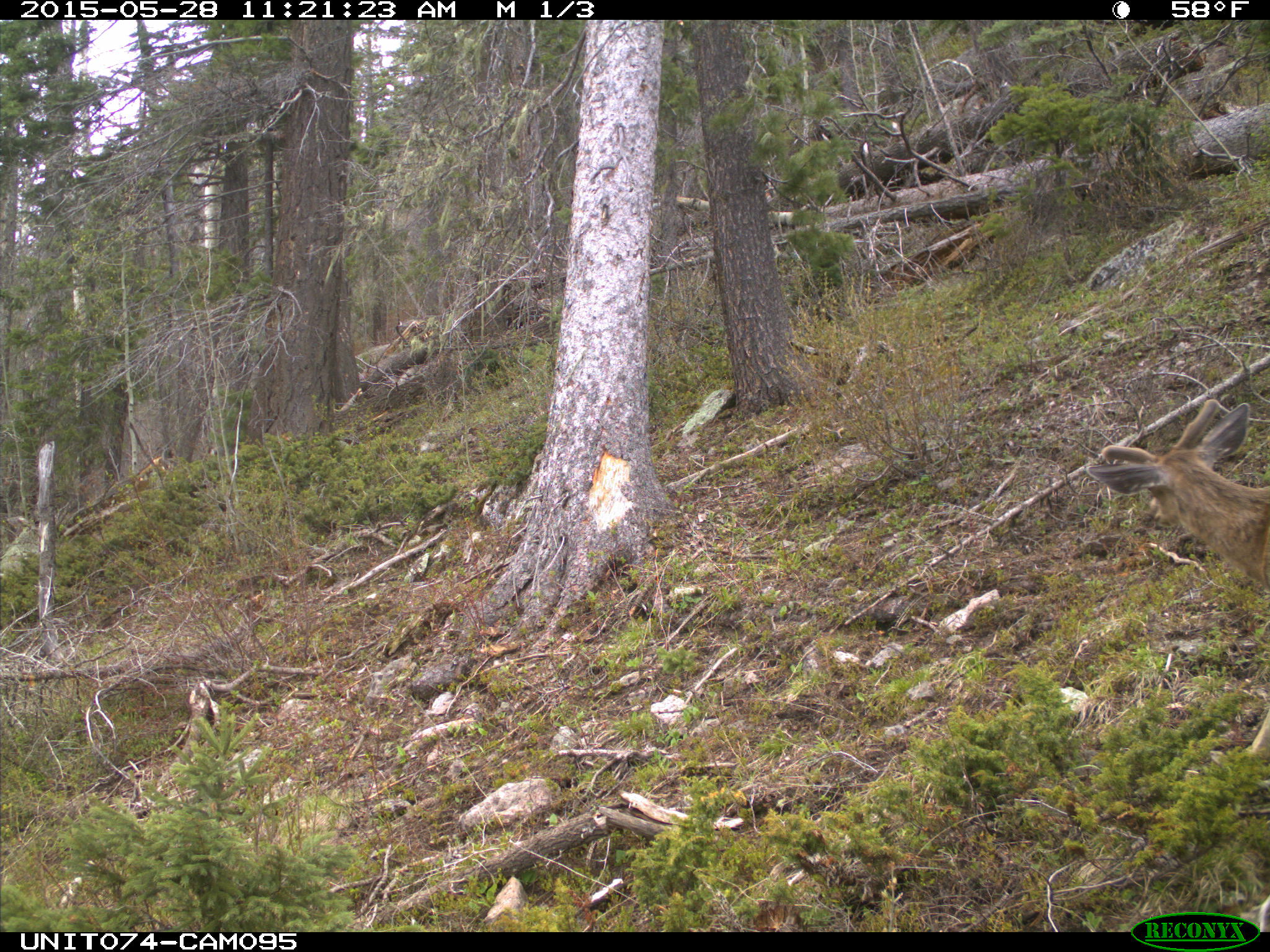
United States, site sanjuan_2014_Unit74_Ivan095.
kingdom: Animalia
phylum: Chordata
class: Mammalia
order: Artiodactyla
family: Cervidae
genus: Odocoileus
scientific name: Odocoileus hemionus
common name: mule deer